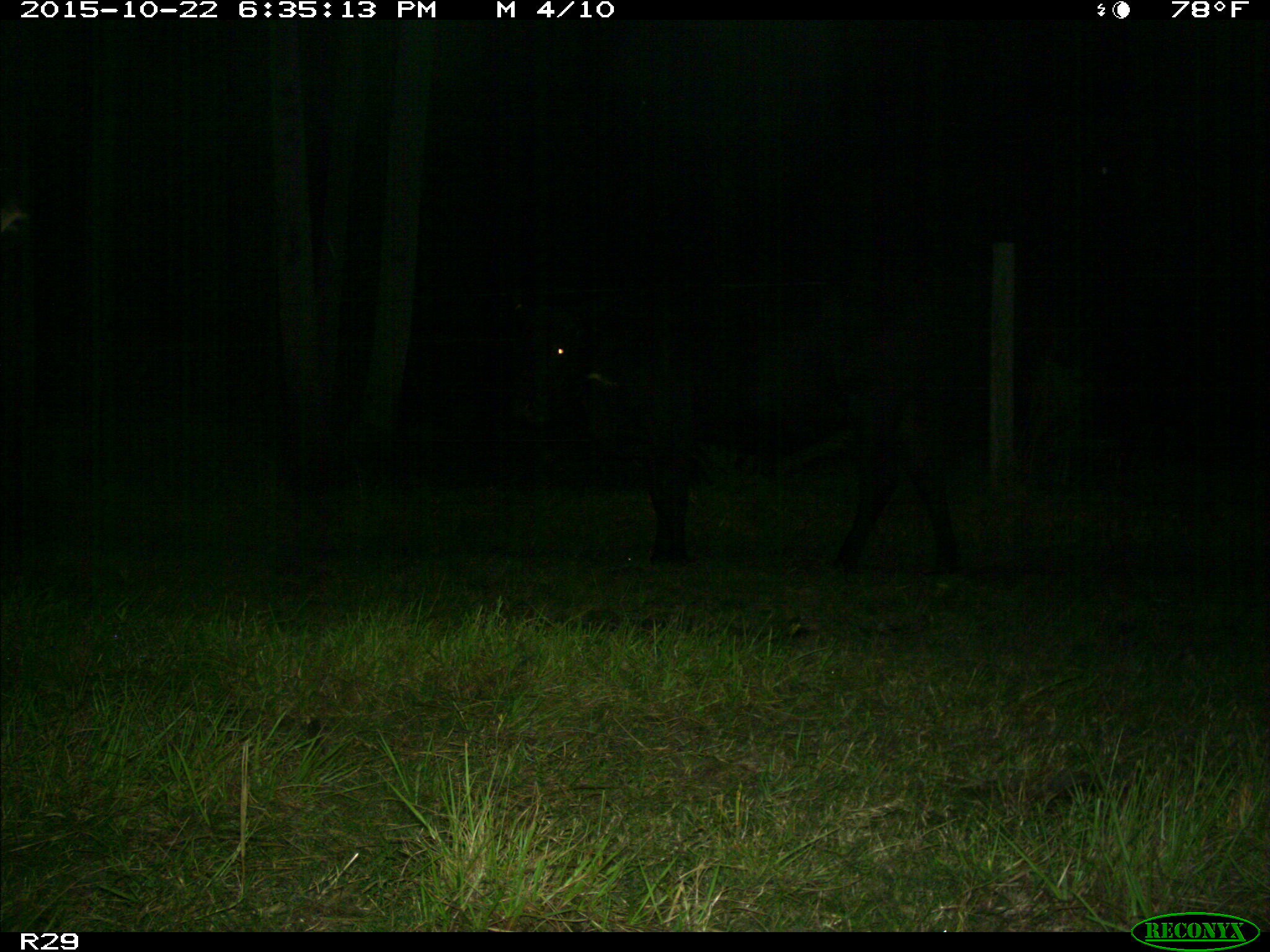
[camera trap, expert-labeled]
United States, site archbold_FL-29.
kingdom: Animalia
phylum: Chordata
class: Mammalia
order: Artiodactyla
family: Bovidae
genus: Bos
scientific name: Bos taurus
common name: domestic cow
Bos taurus (domestic cow).